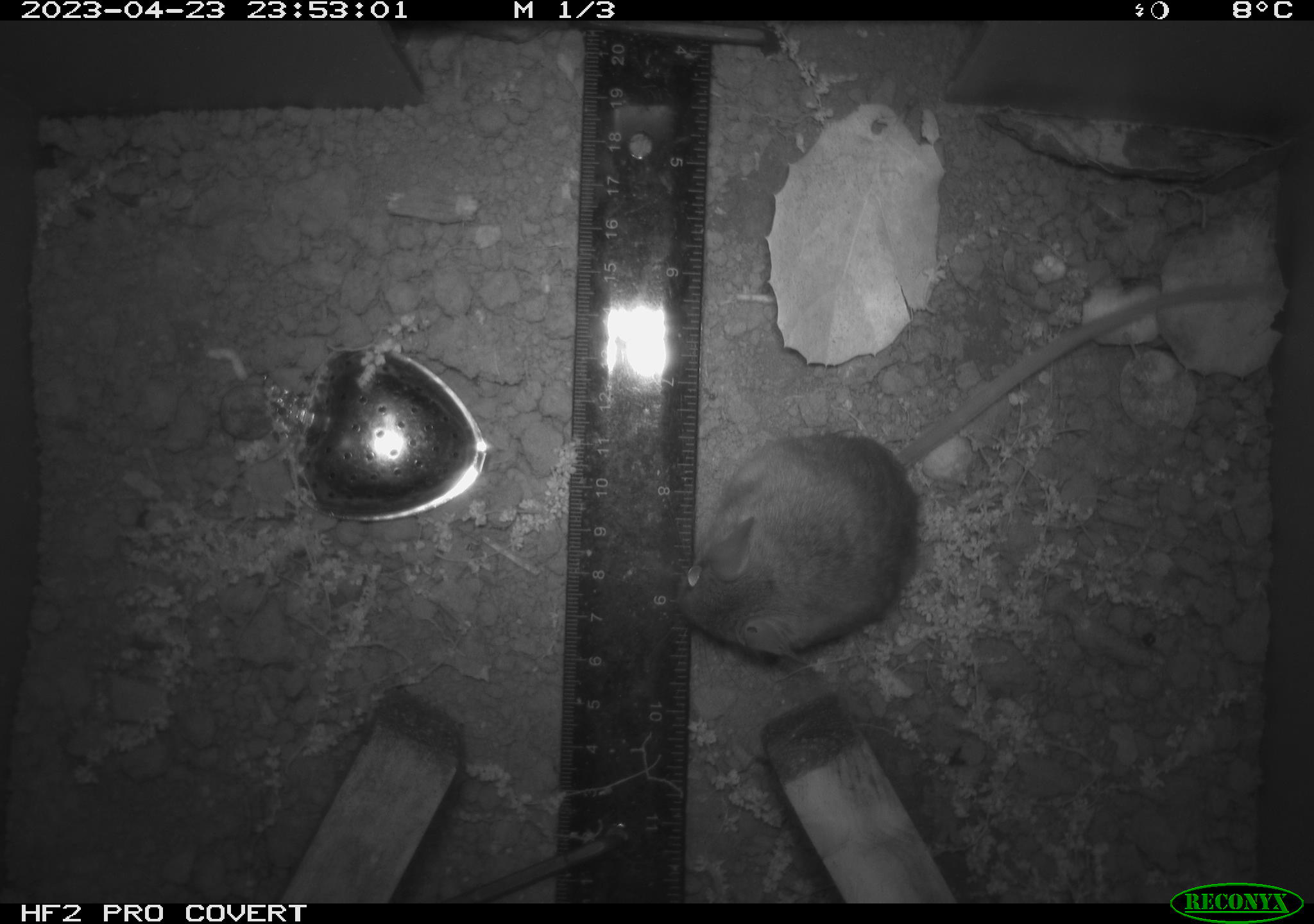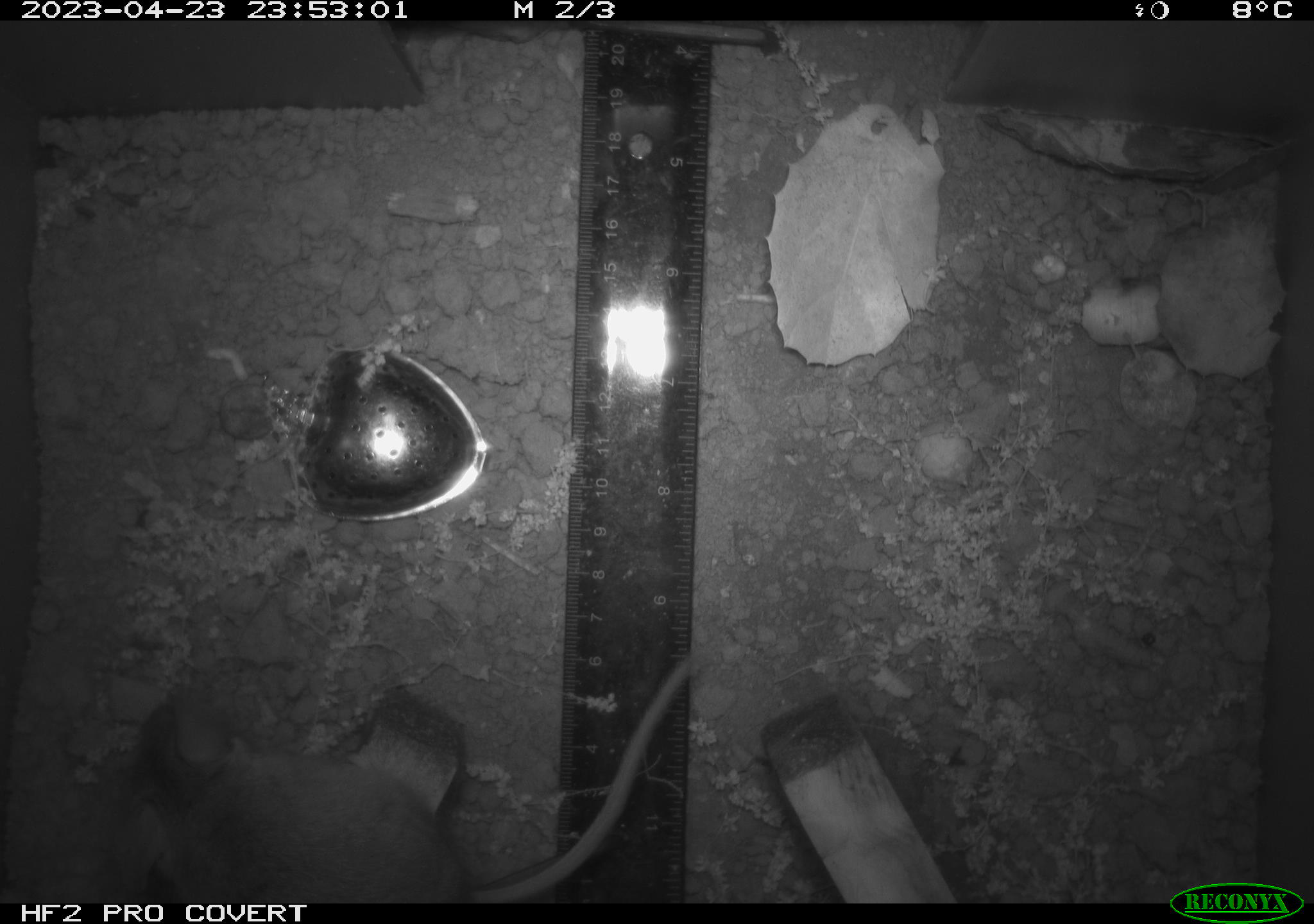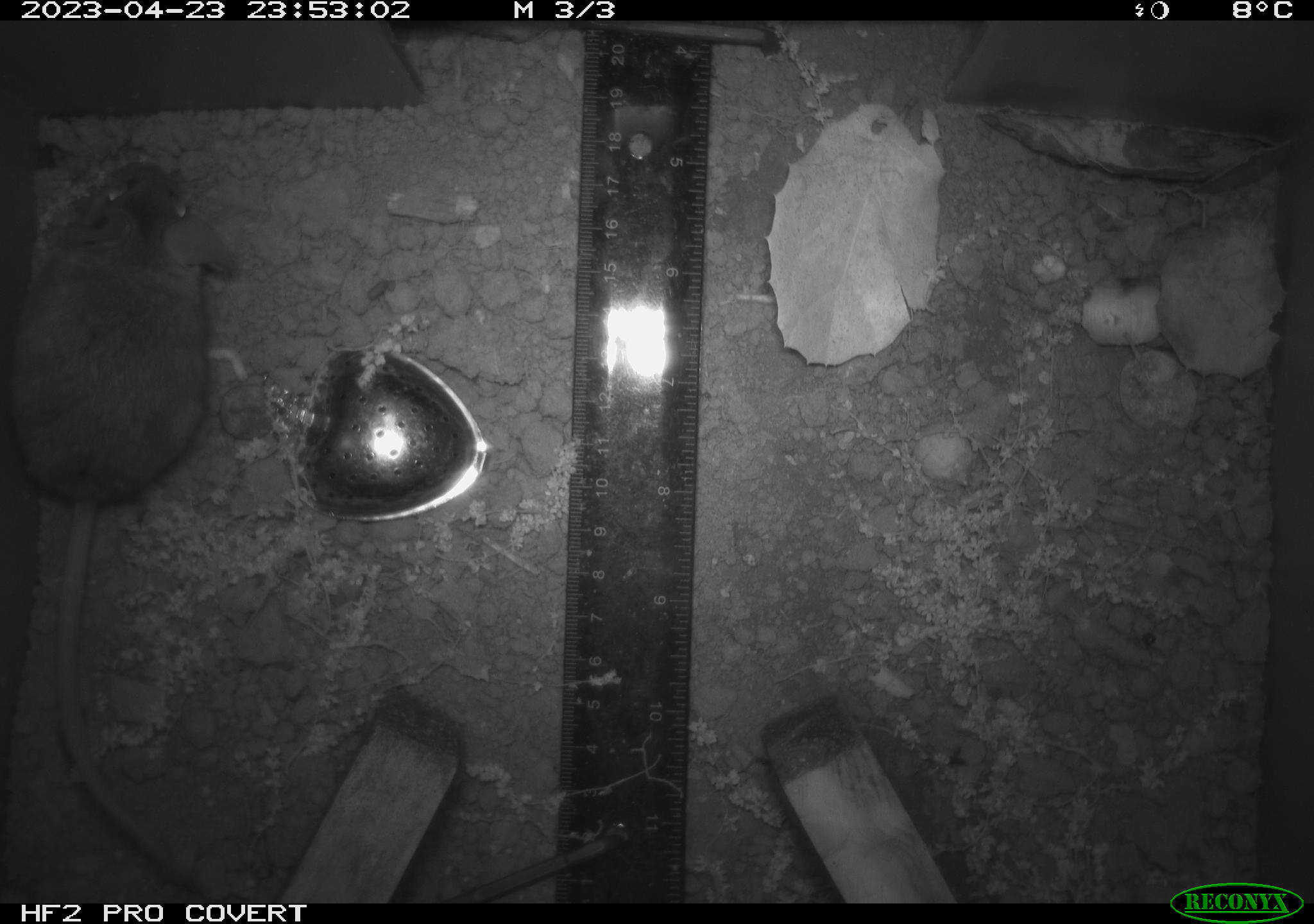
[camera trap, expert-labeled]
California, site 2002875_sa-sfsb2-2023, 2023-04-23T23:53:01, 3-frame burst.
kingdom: Animalia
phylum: Chordata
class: Mammalia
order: Rodentia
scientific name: Rodentia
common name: mouse species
Mouse species (Rodentia).